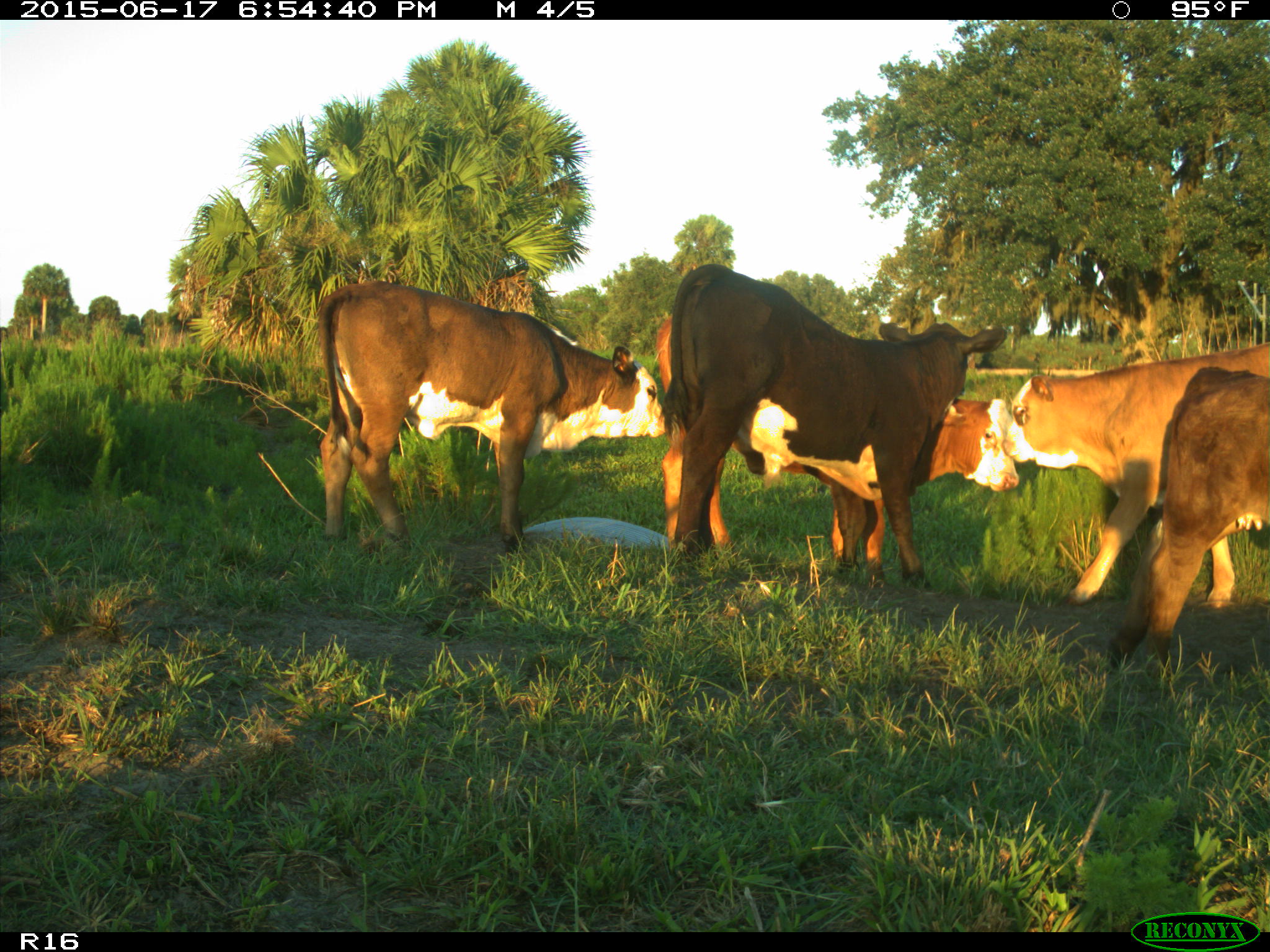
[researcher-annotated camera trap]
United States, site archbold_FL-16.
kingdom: Animalia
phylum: Chordata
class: Mammalia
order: Artiodactyla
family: Bovidae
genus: Bos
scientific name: Bos taurus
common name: domestic cow